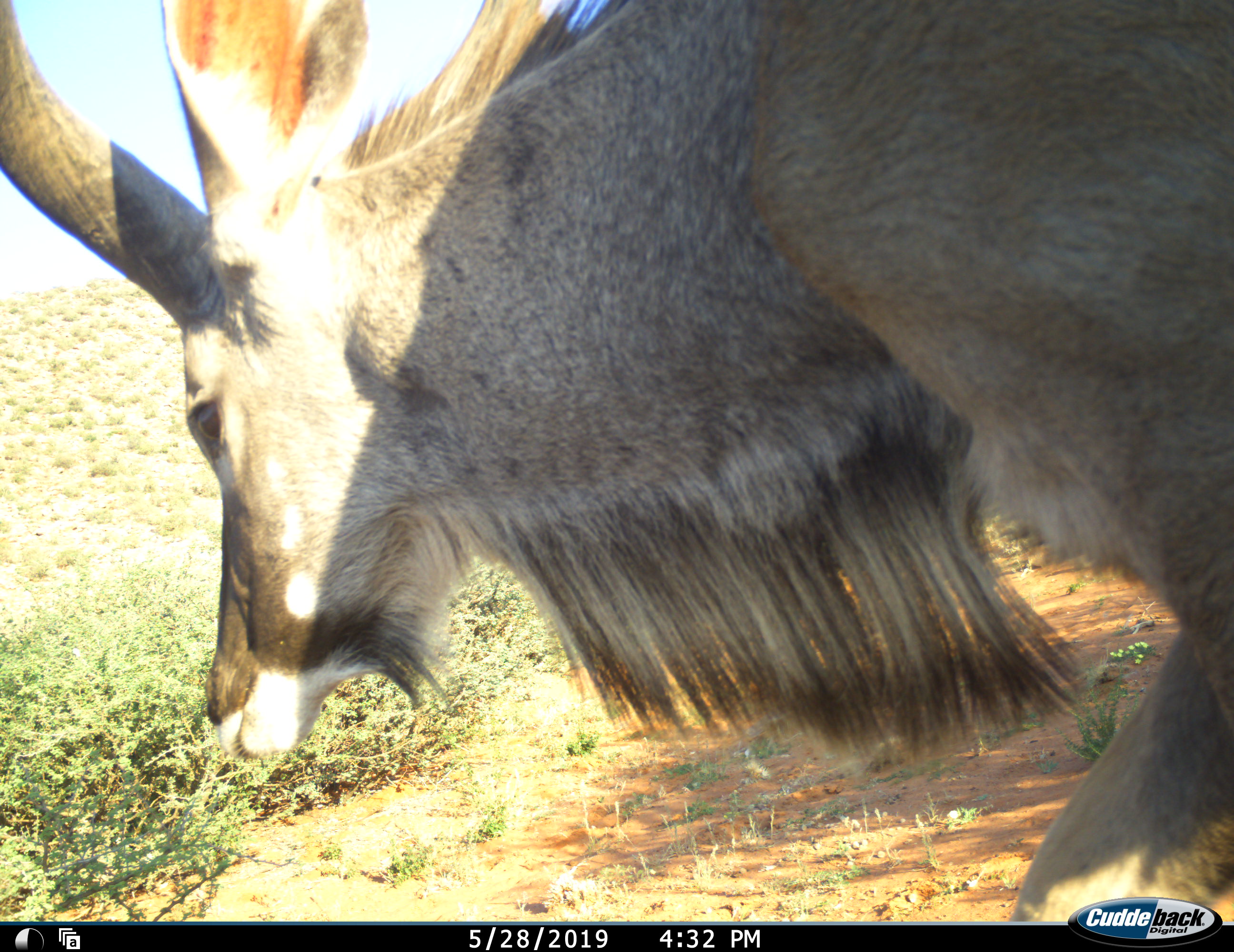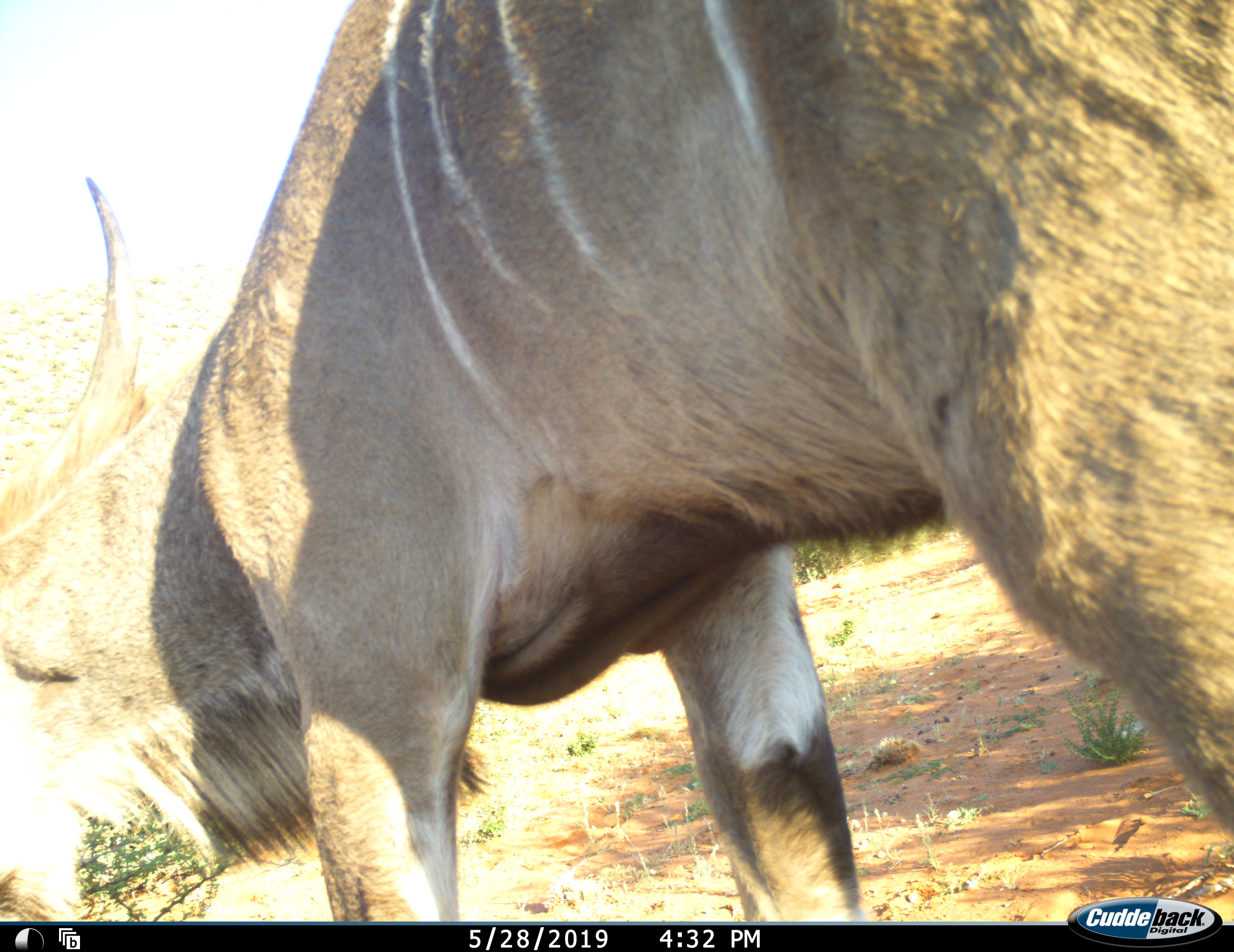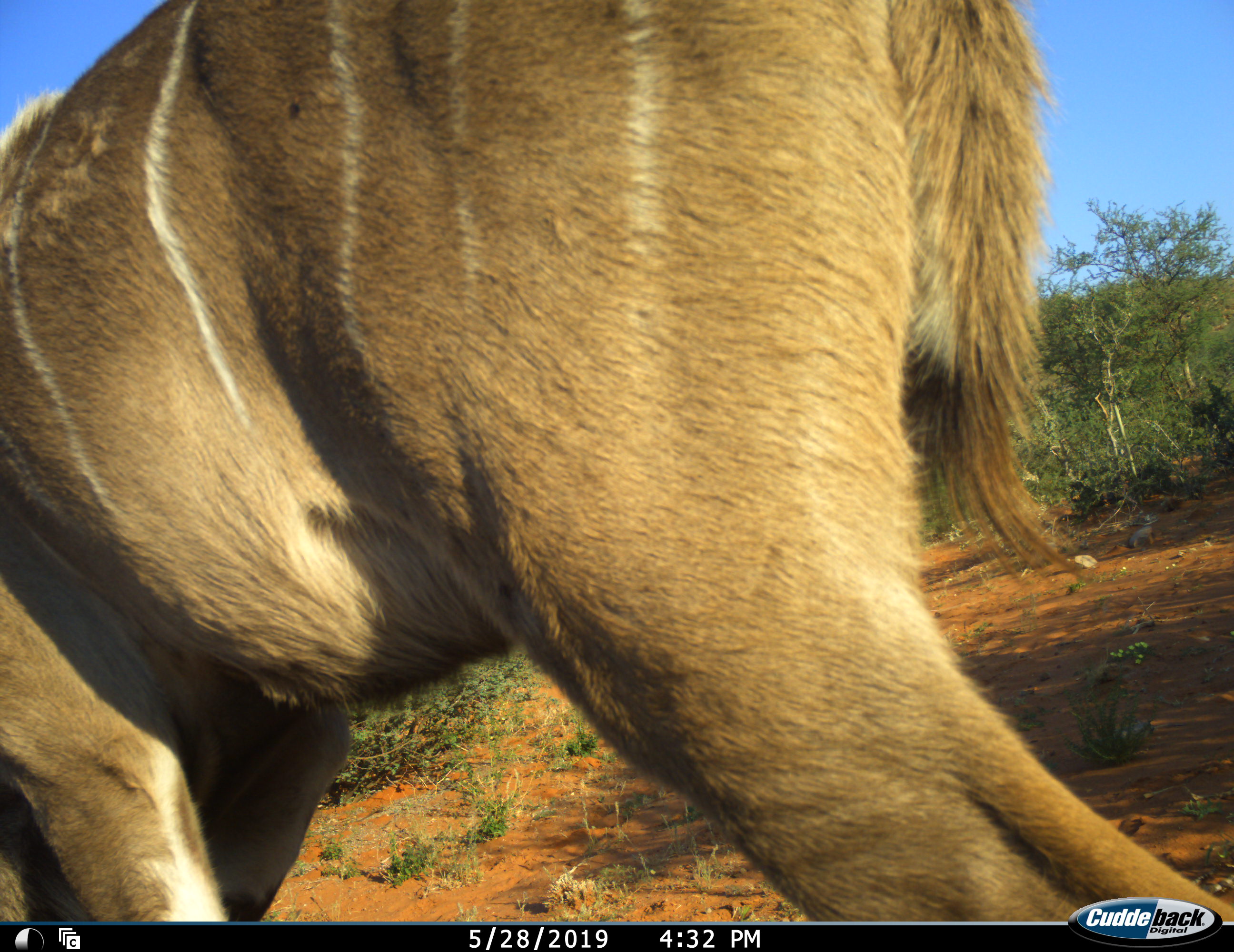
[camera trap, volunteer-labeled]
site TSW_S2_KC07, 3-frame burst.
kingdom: Animalia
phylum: Chordata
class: Mammalia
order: Artiodactyla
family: Bovidae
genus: Tragelaphus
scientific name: Tragelaphus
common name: kudu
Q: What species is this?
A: Kudu (Tragelaphus).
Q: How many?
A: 1.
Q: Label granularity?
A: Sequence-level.